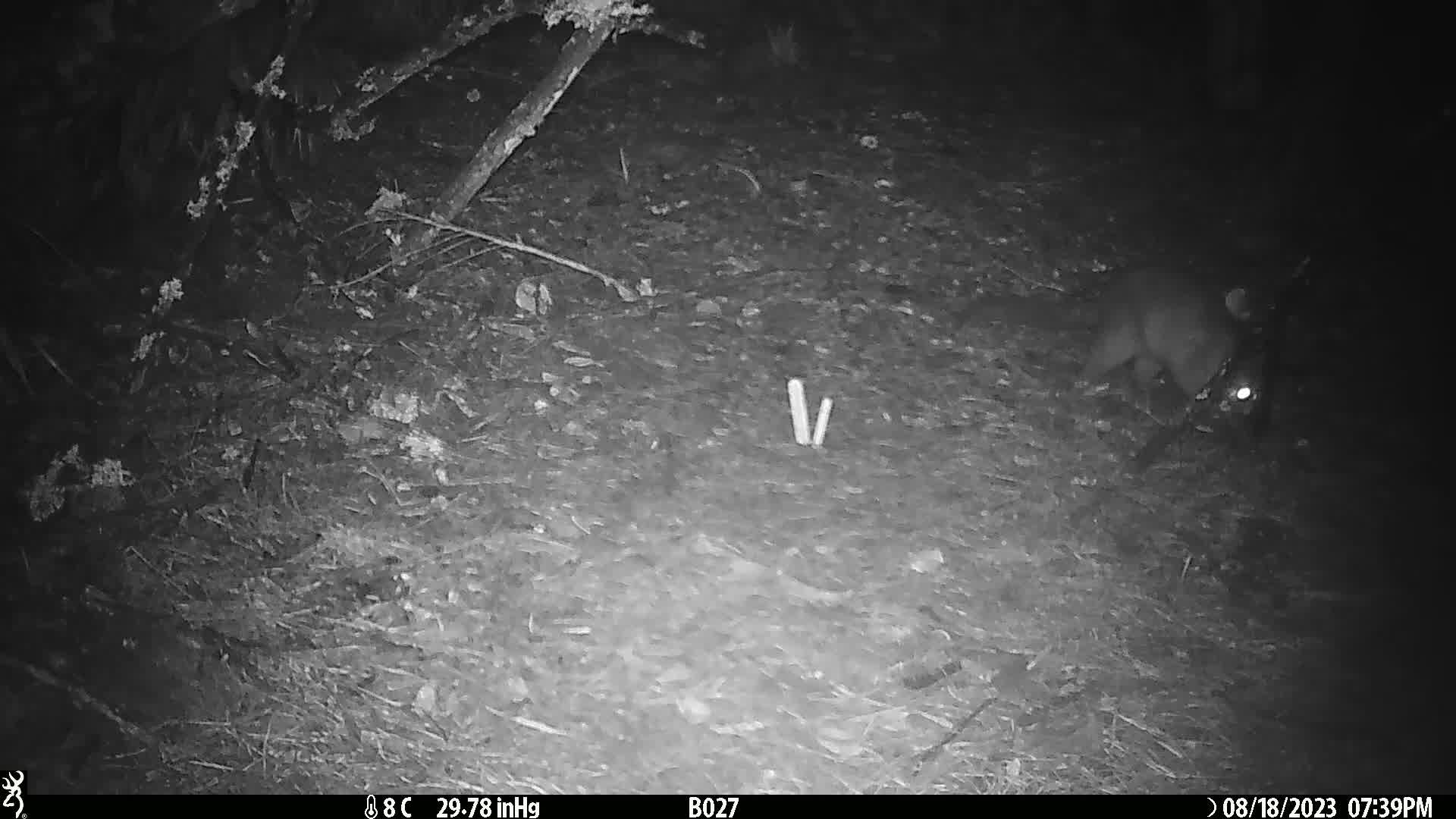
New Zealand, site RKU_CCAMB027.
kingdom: Animalia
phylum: Chordata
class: Mammalia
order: Diprotodontia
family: Phalangeridae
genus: Trichosurus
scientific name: Trichosurus vulpecula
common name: common brushtail possum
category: possum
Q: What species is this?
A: Possum (common brushtail possum) (Trichosurus vulpecula).